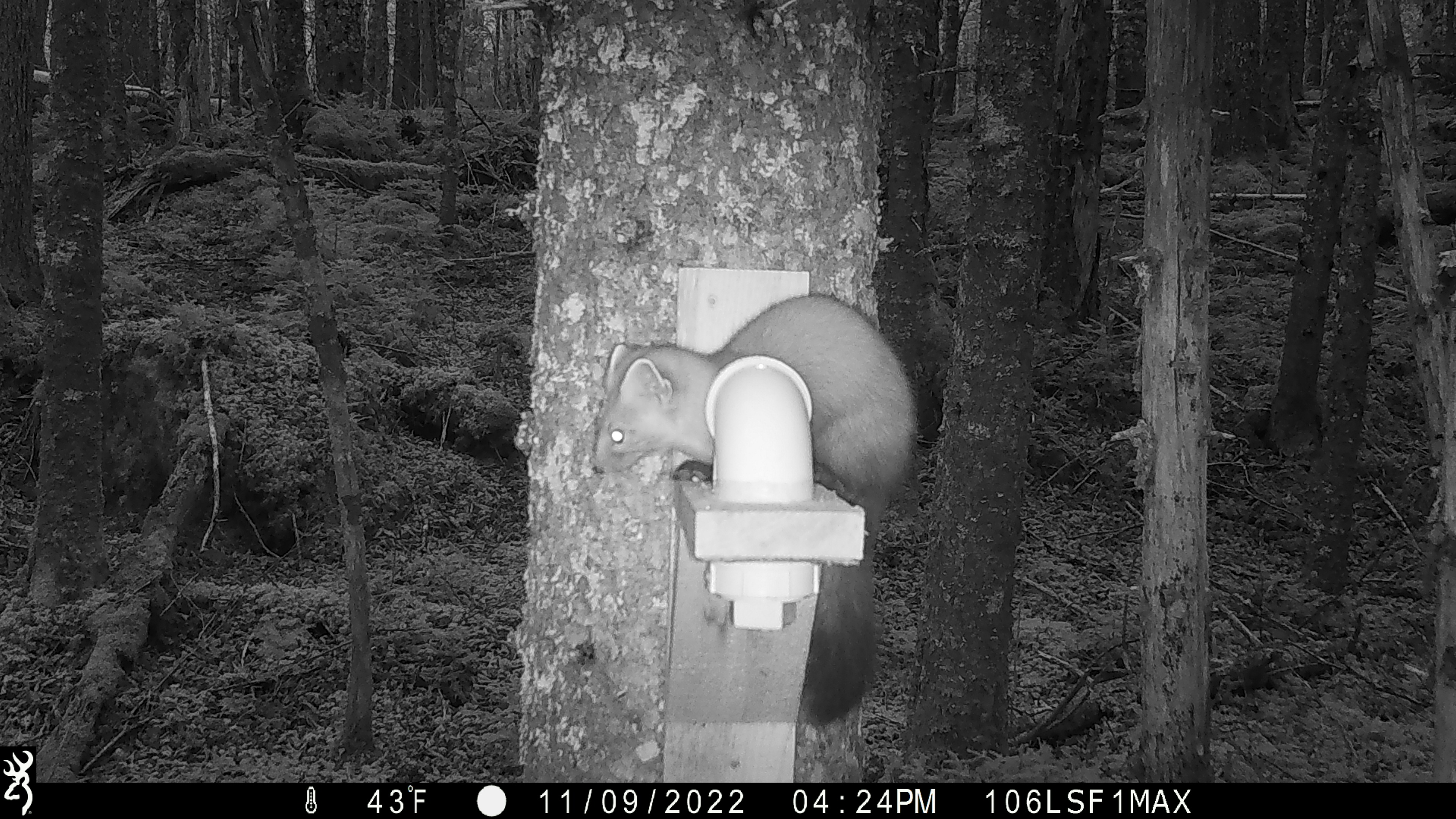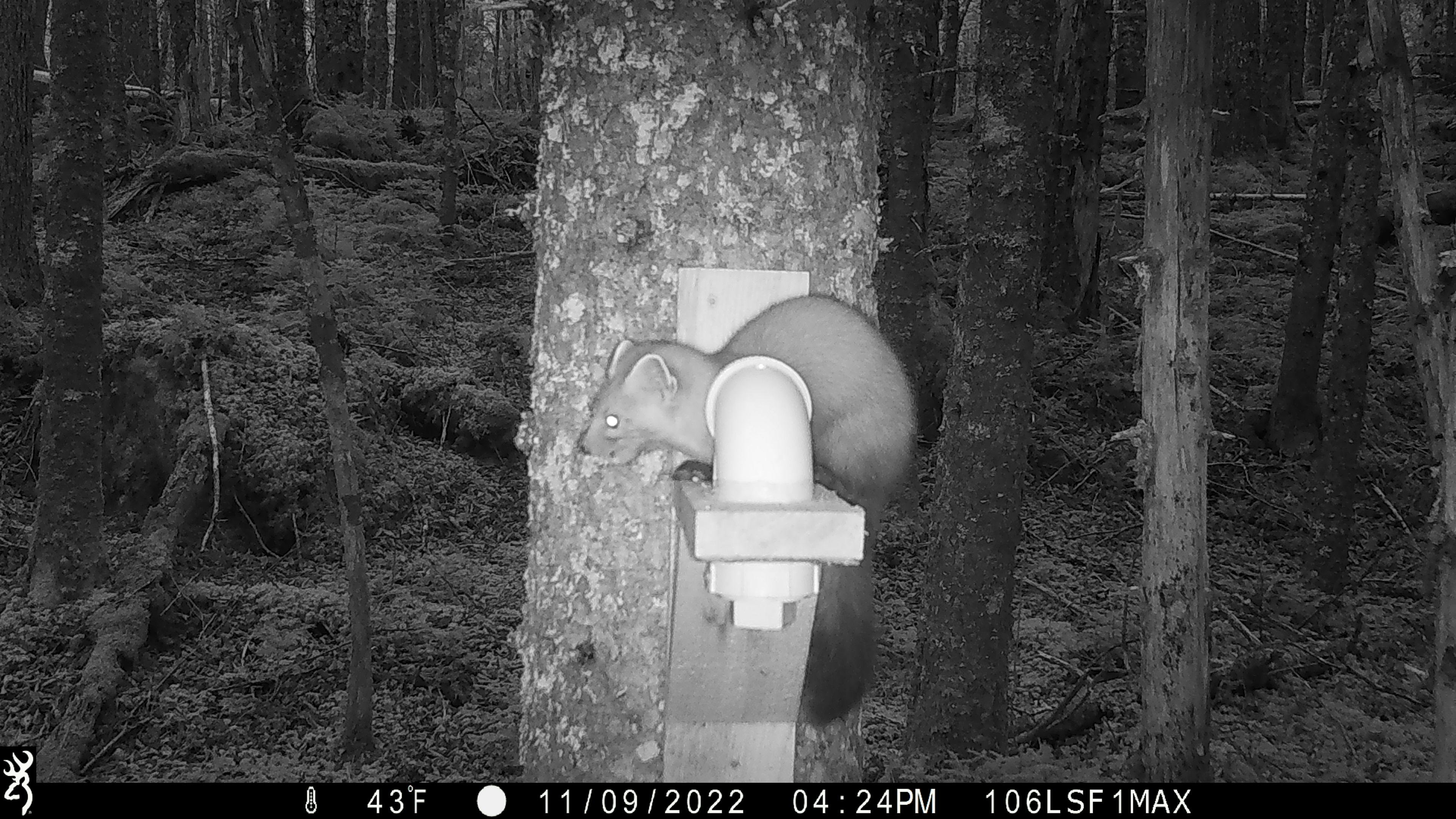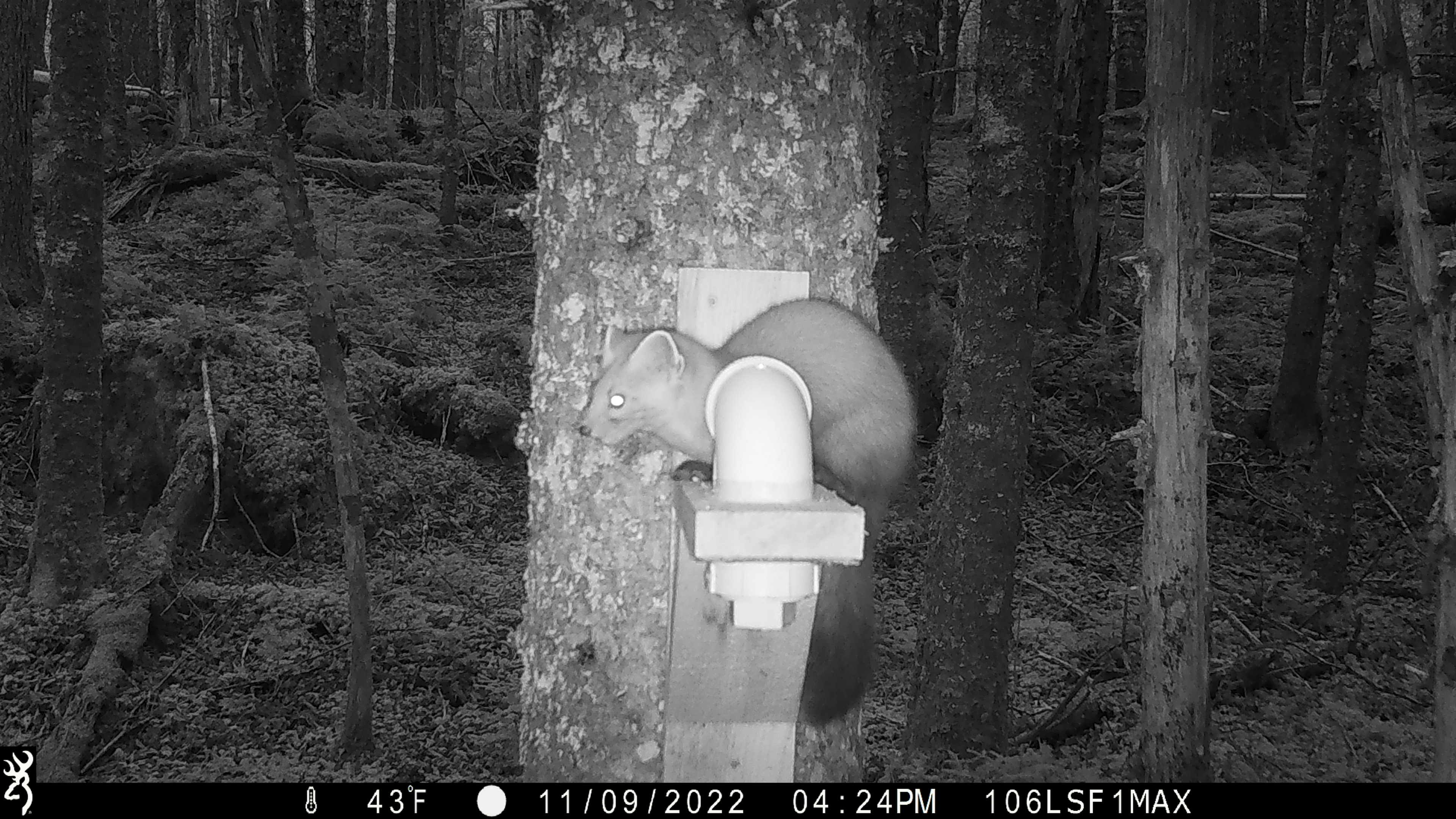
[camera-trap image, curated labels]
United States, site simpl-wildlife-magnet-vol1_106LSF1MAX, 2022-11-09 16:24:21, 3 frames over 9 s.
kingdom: Animalia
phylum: Chordata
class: Mammalia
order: Carnivora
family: Mustelidae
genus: Martes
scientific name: Martes americana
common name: american marten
American marten (Martes americana).